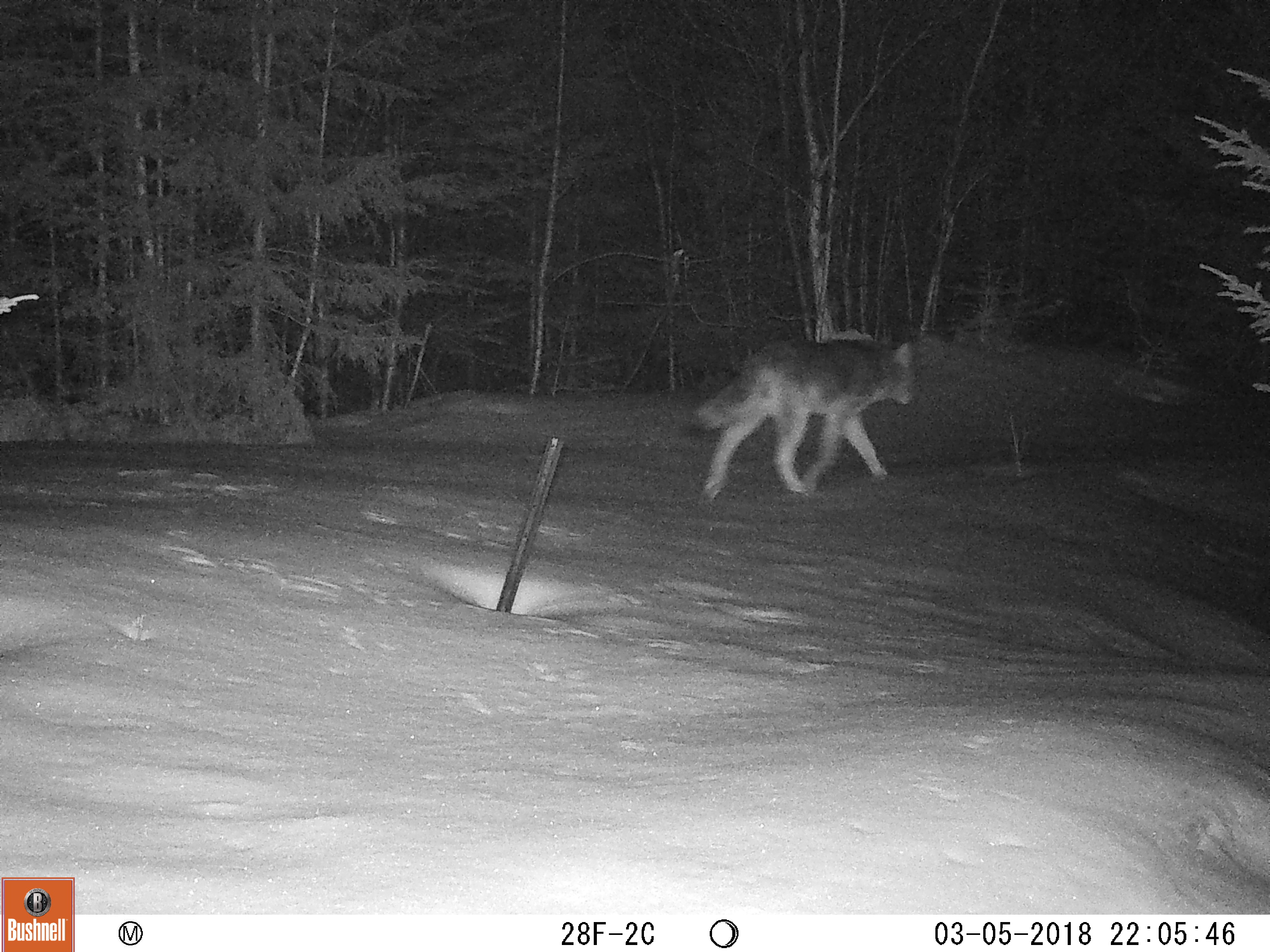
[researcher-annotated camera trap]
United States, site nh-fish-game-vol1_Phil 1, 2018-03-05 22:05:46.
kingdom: Animalia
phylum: Chordata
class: Mammalia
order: Carnivora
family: Canidae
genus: Canis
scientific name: Canis latrans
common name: coyote